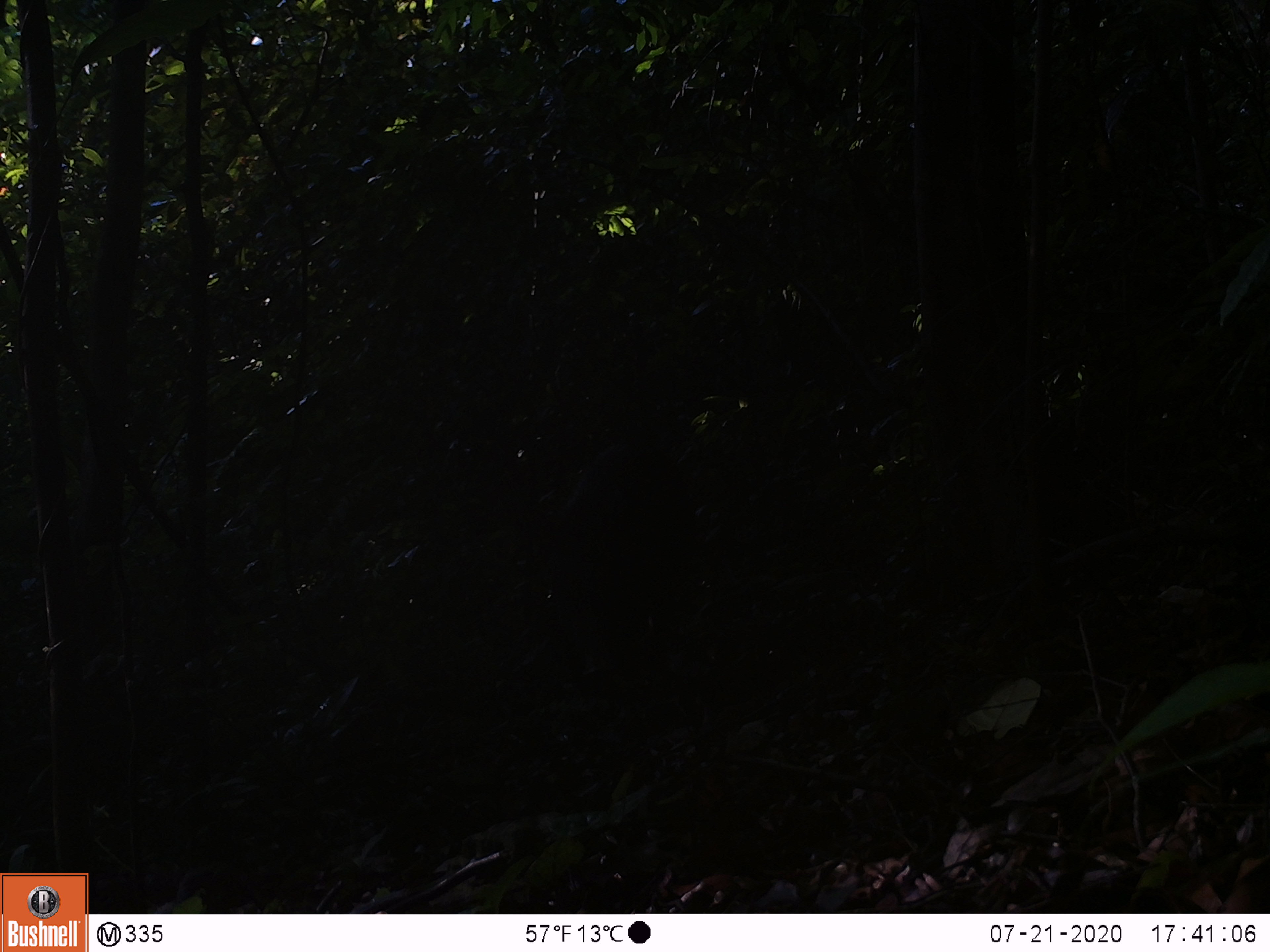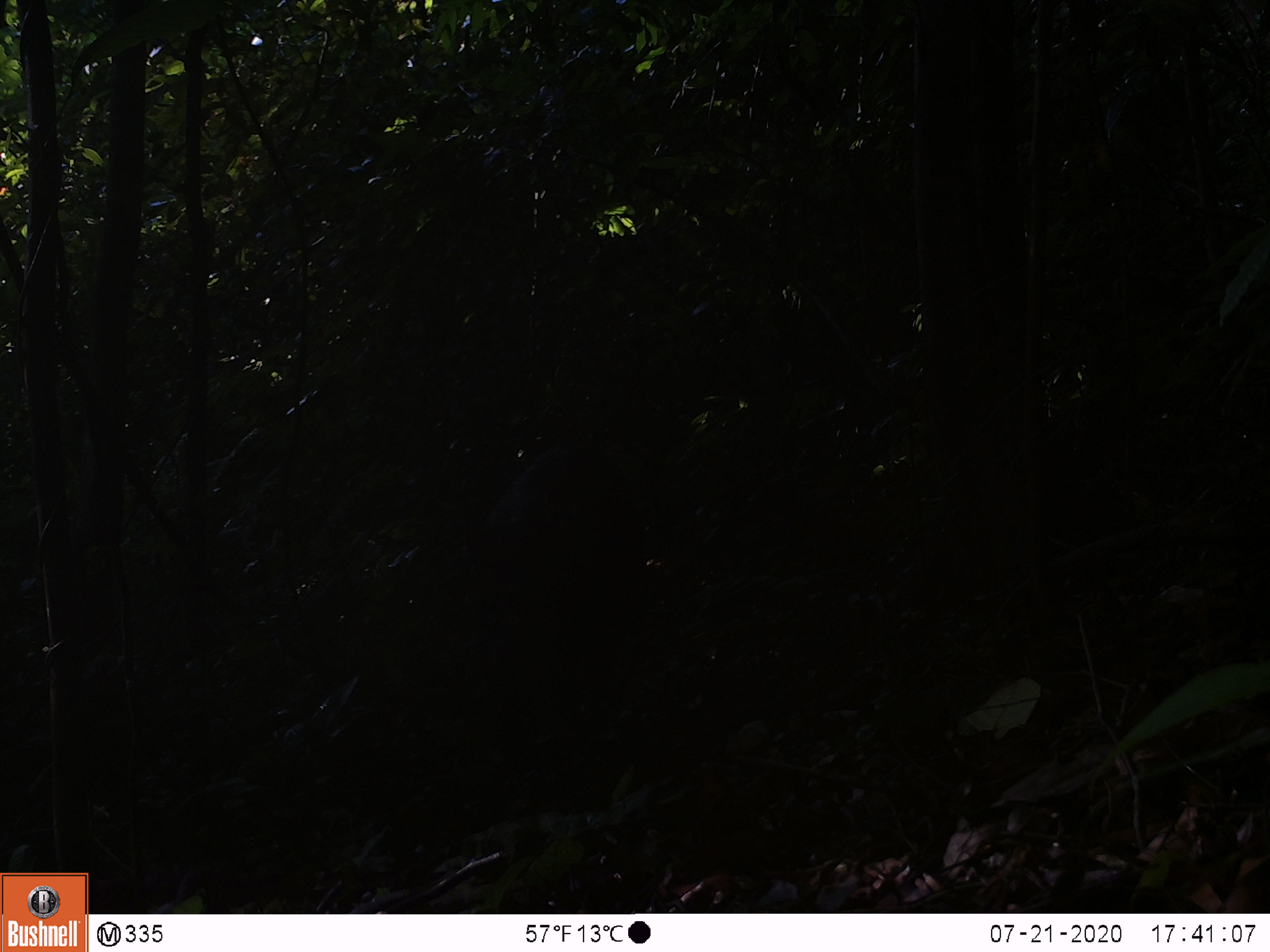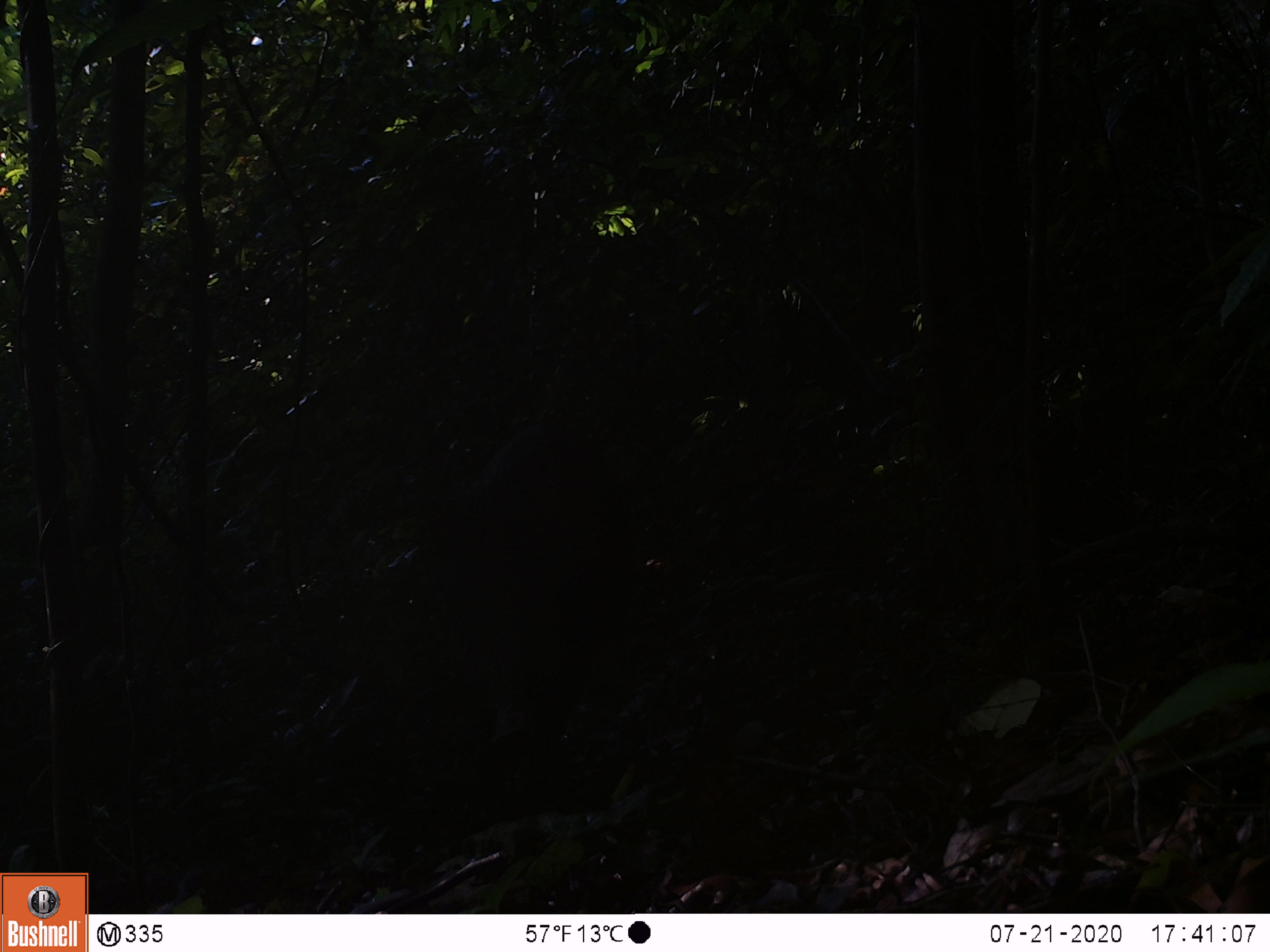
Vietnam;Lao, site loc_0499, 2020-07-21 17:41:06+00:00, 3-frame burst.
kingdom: Animalia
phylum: Chordata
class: Mammalia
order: Artiodactyla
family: Suidae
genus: Sus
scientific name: Sus scrofa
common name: eurasian wild pig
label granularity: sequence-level